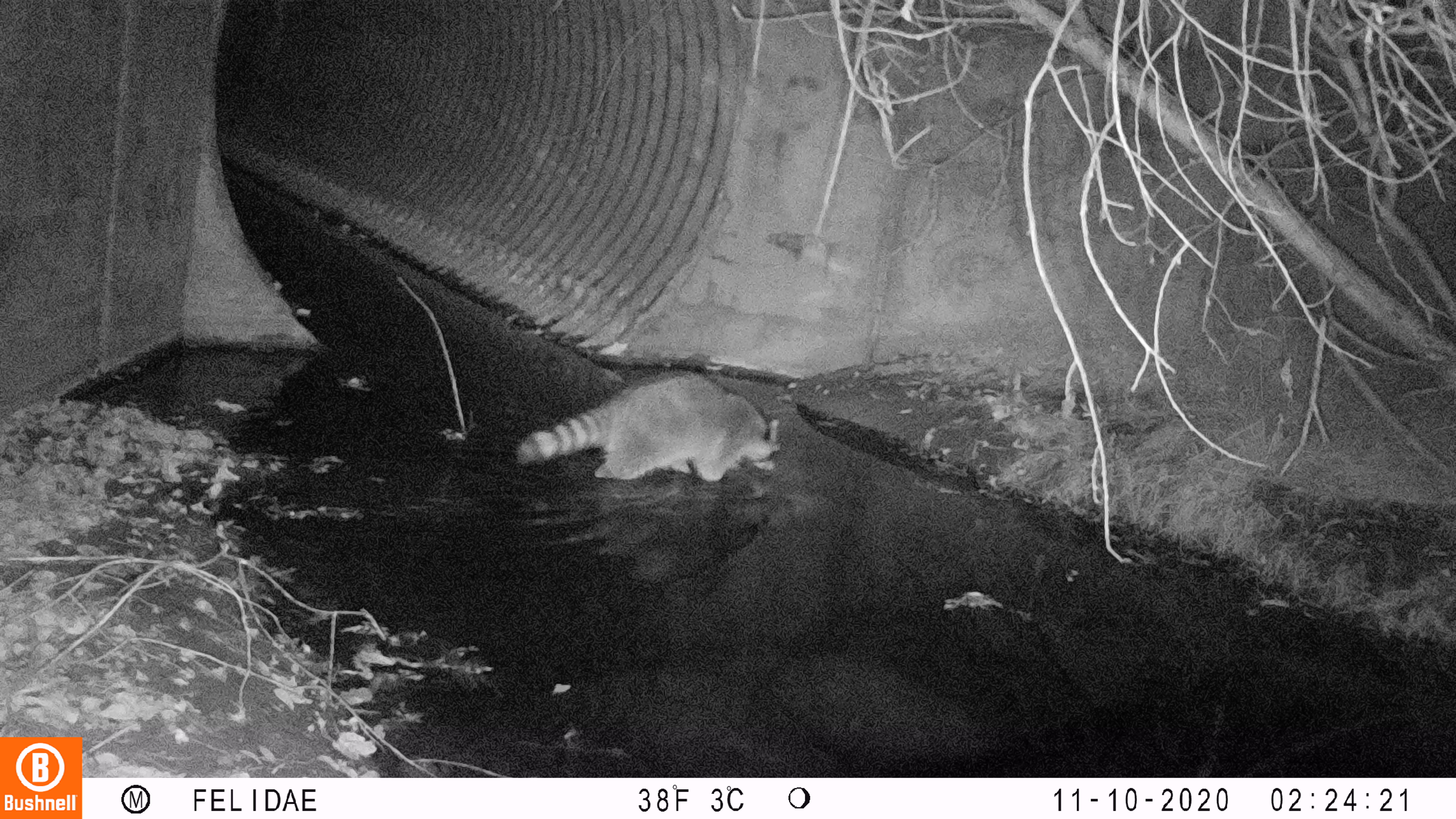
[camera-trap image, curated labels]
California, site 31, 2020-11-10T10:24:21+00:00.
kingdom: Animalia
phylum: Chordata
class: Mammalia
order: Carnivora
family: Procyonidae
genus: Procyon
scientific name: Procyon lotor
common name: raccoon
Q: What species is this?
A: Raccoon (Procyon lotor).